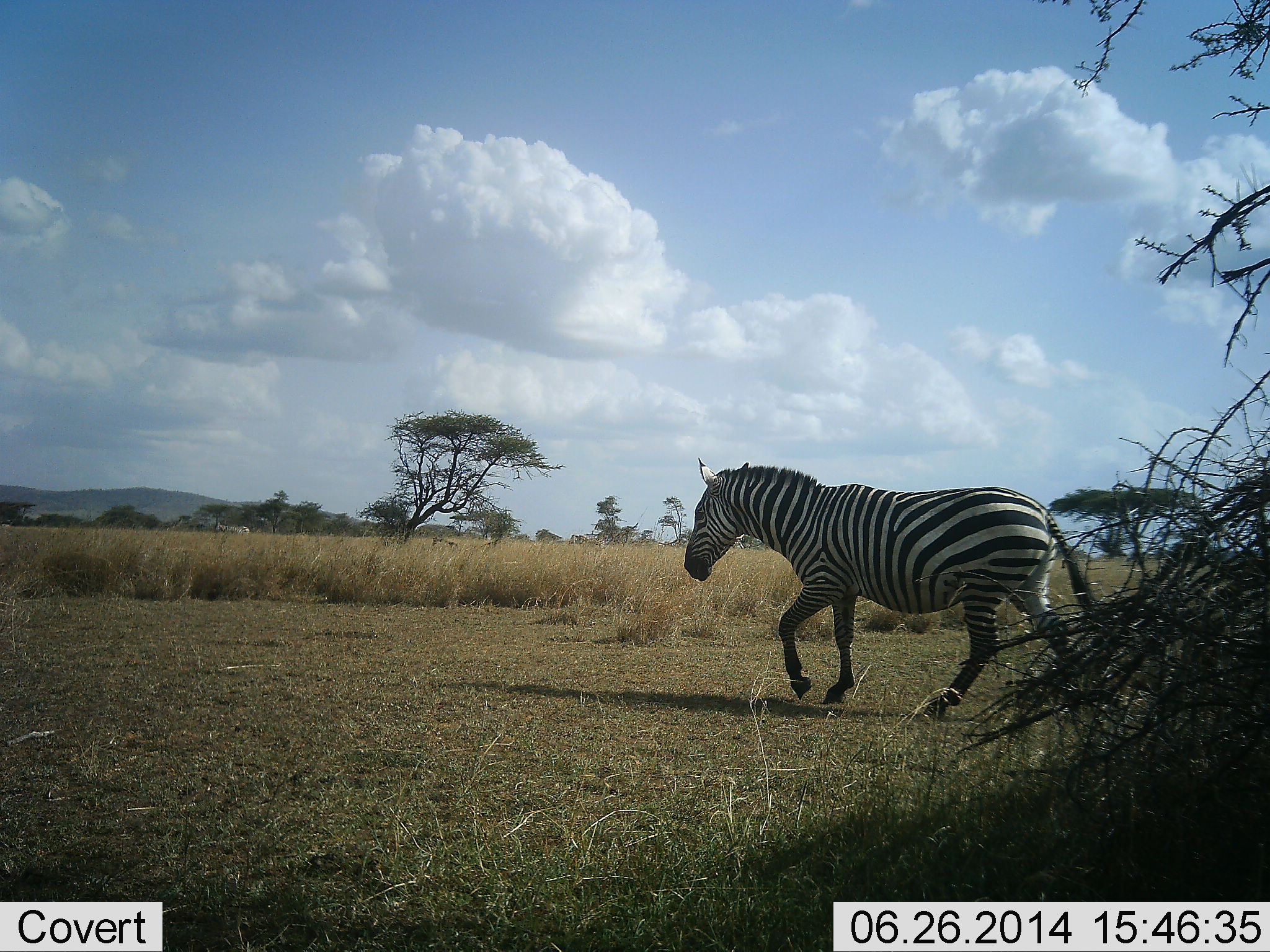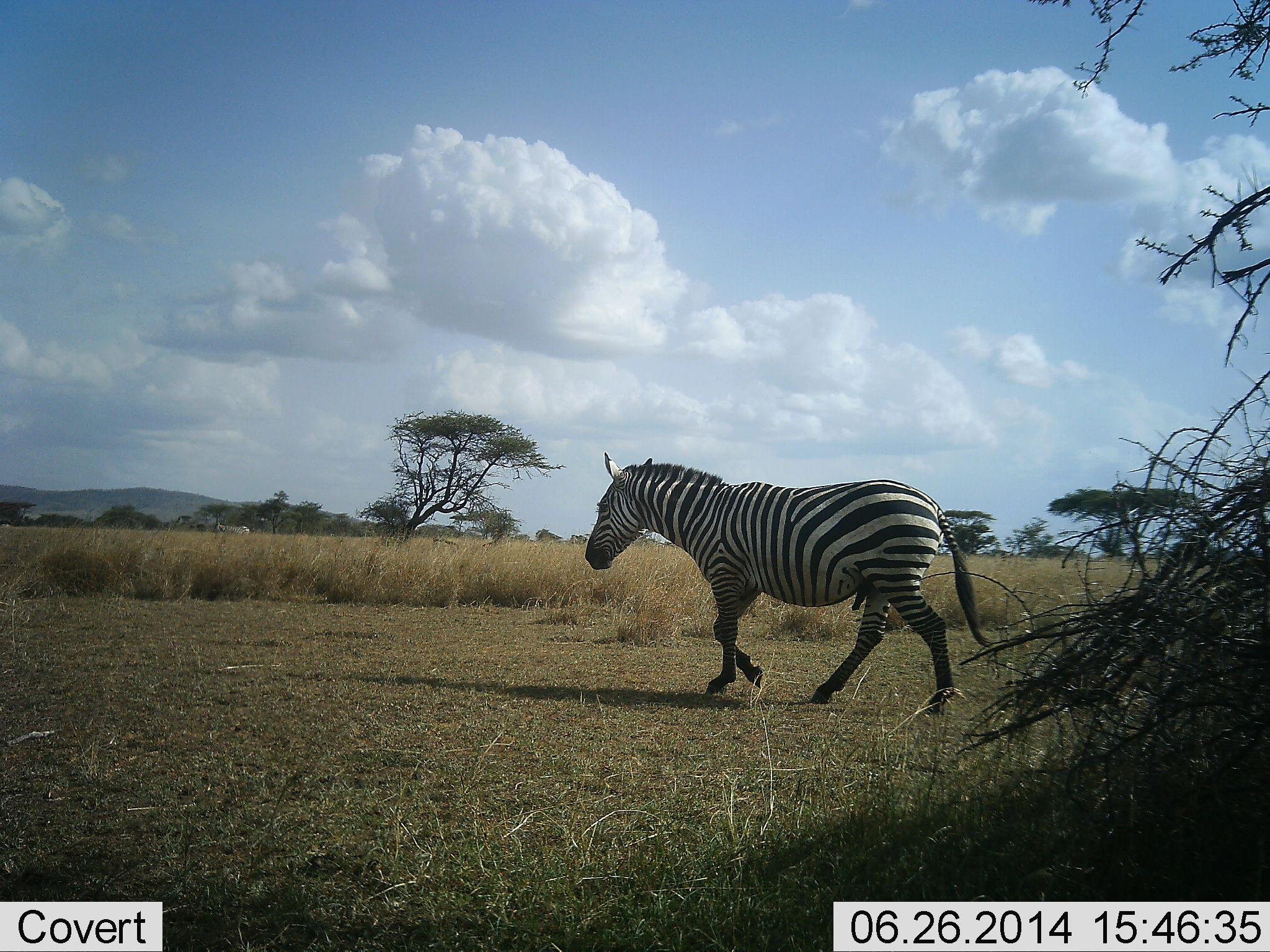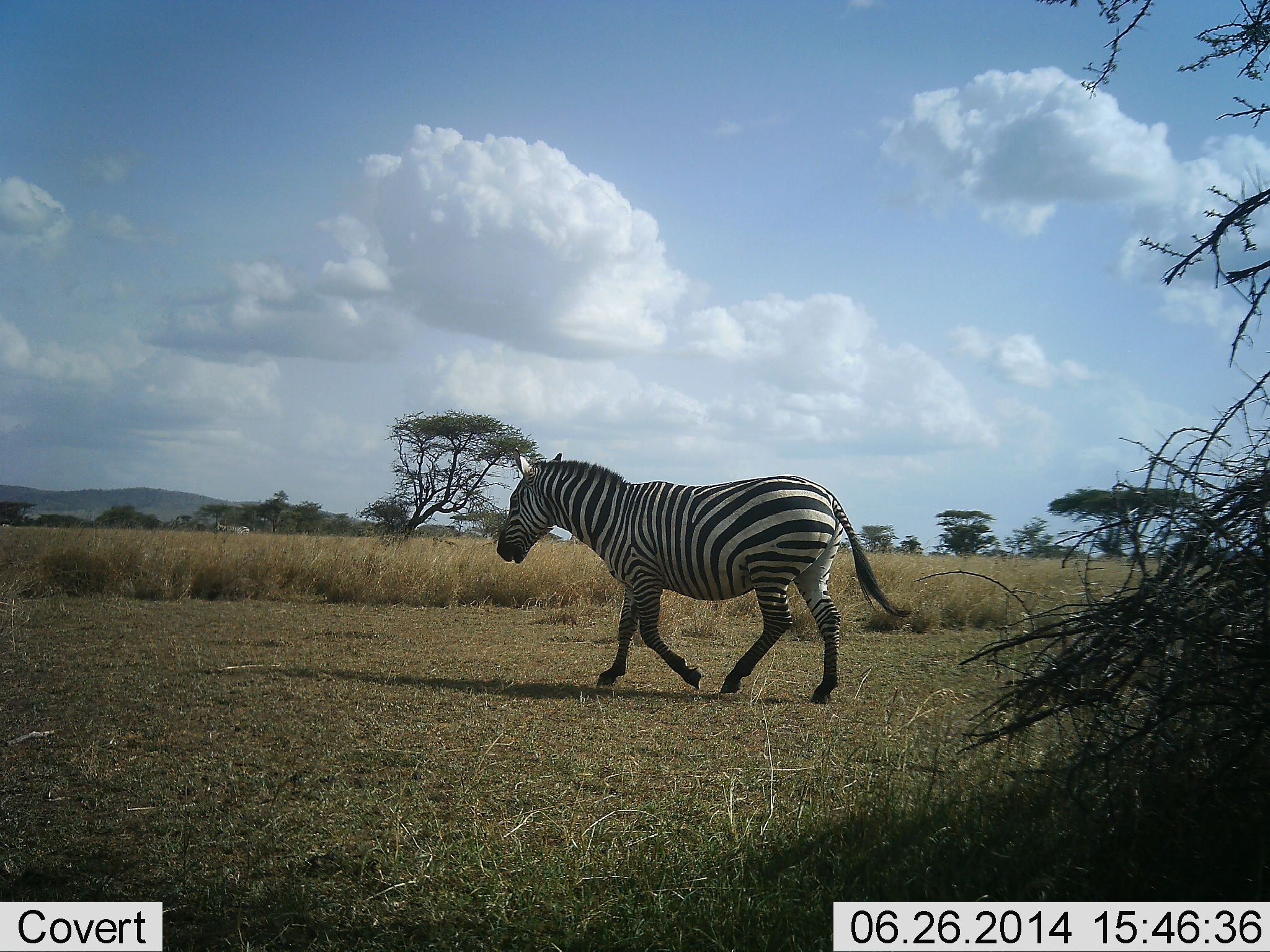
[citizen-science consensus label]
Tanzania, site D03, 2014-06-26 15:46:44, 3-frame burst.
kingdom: Animalia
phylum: Chordata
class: Mammalia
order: Perissodactyla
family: Equidae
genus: Equus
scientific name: Equus quagga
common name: plains zebra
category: zebra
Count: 1.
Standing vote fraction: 20%.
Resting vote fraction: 0%.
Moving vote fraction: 100%.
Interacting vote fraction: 0%.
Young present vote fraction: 0%.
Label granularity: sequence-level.